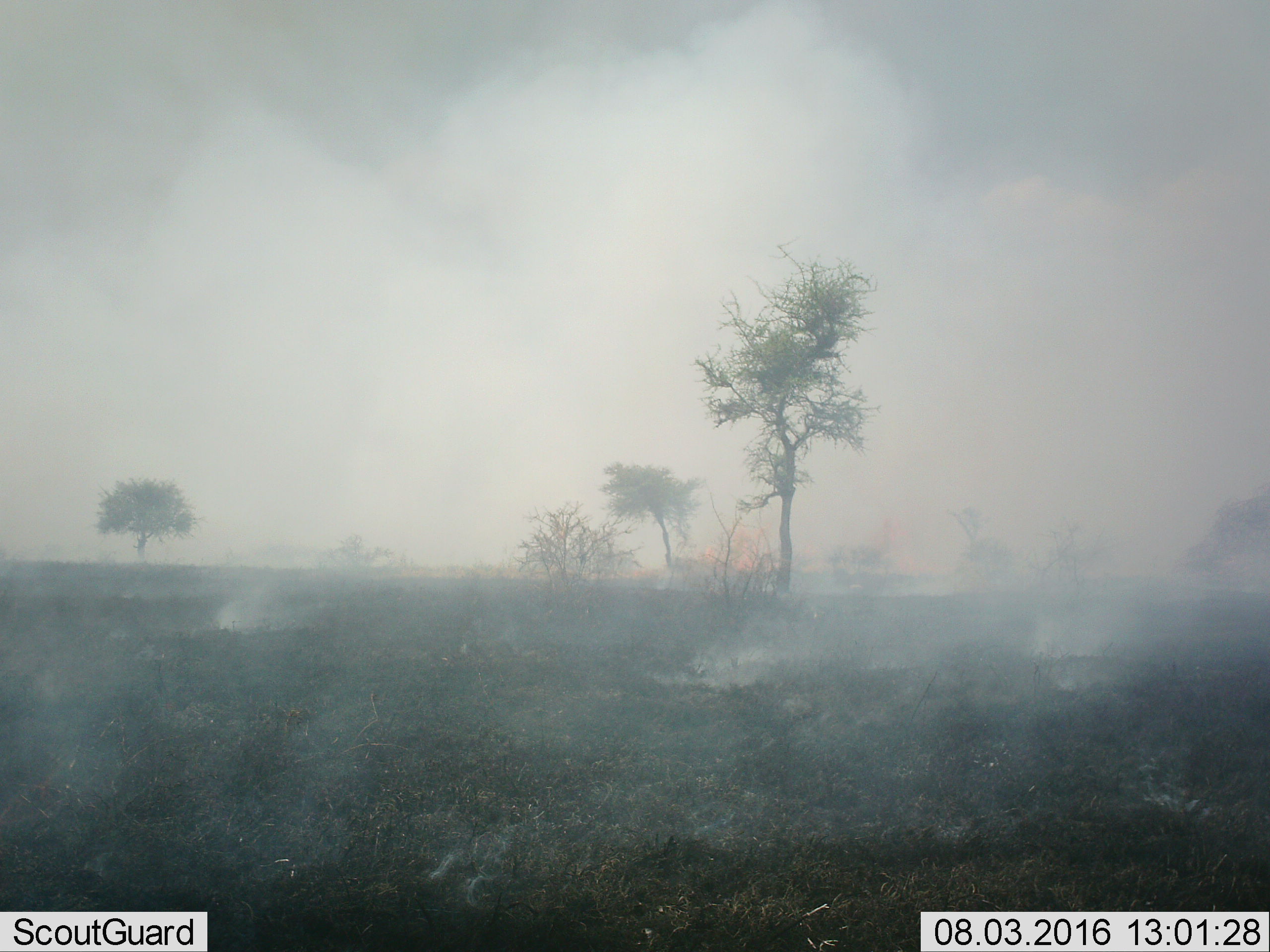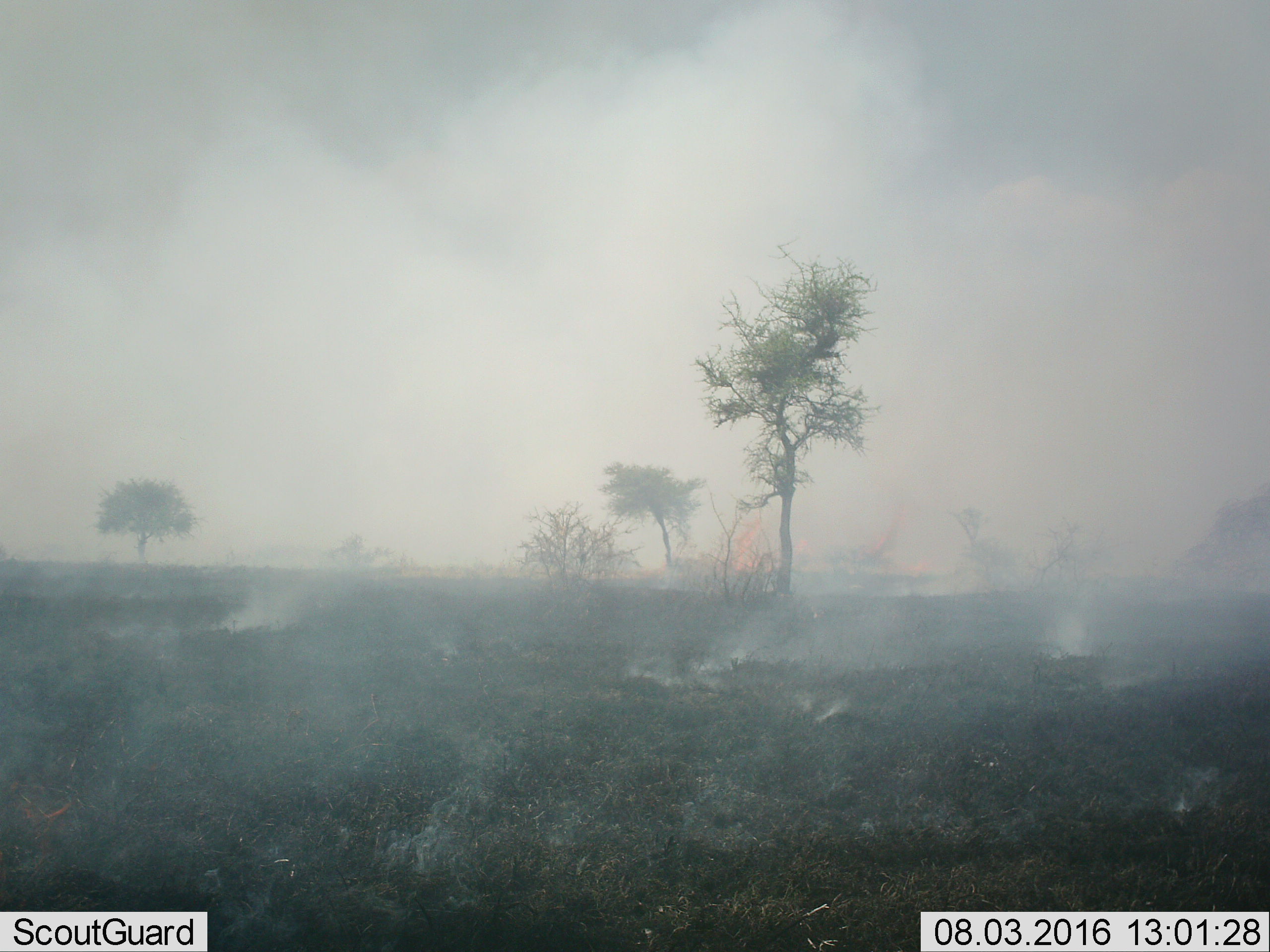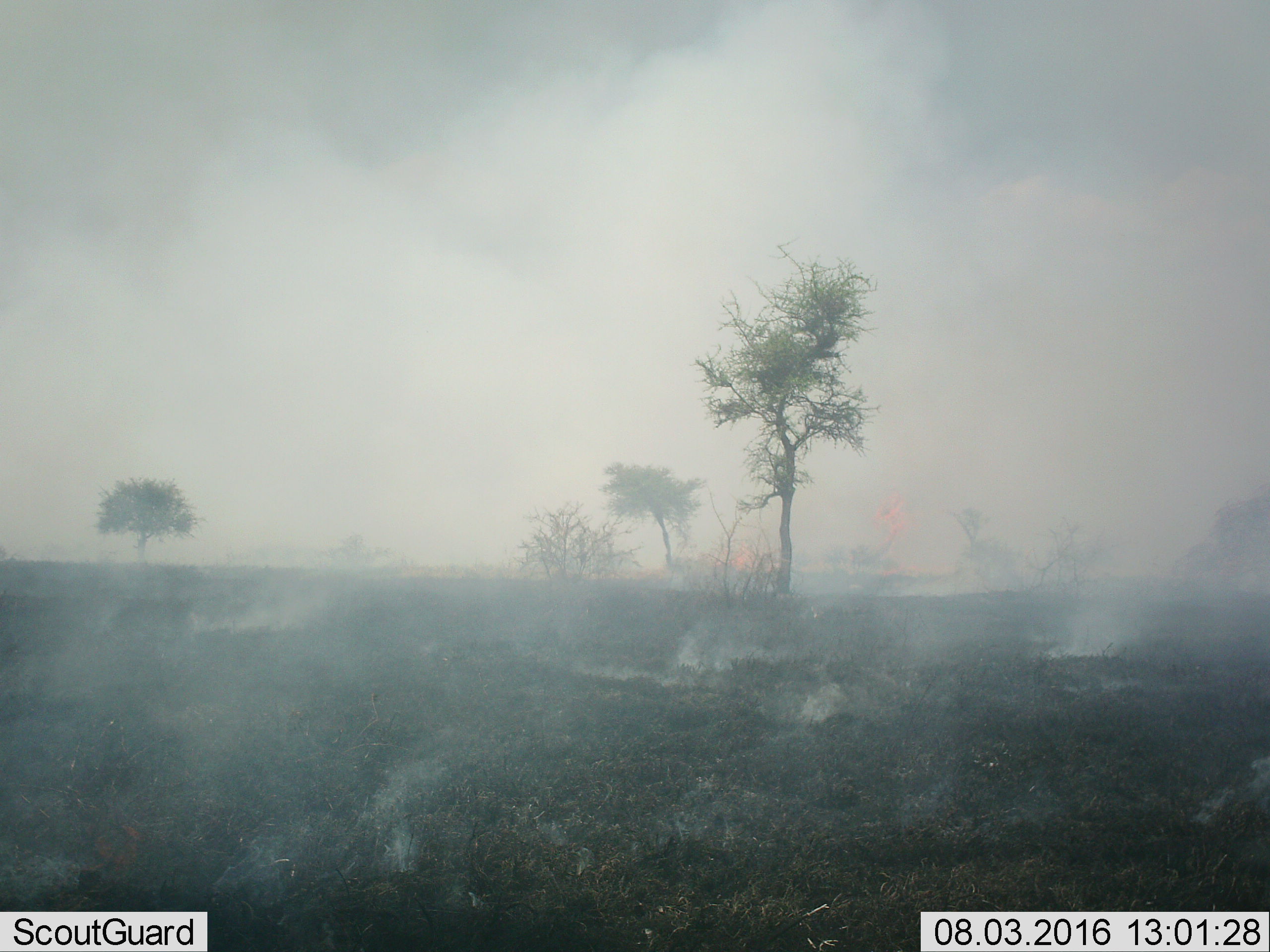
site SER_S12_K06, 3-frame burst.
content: unidentified animal